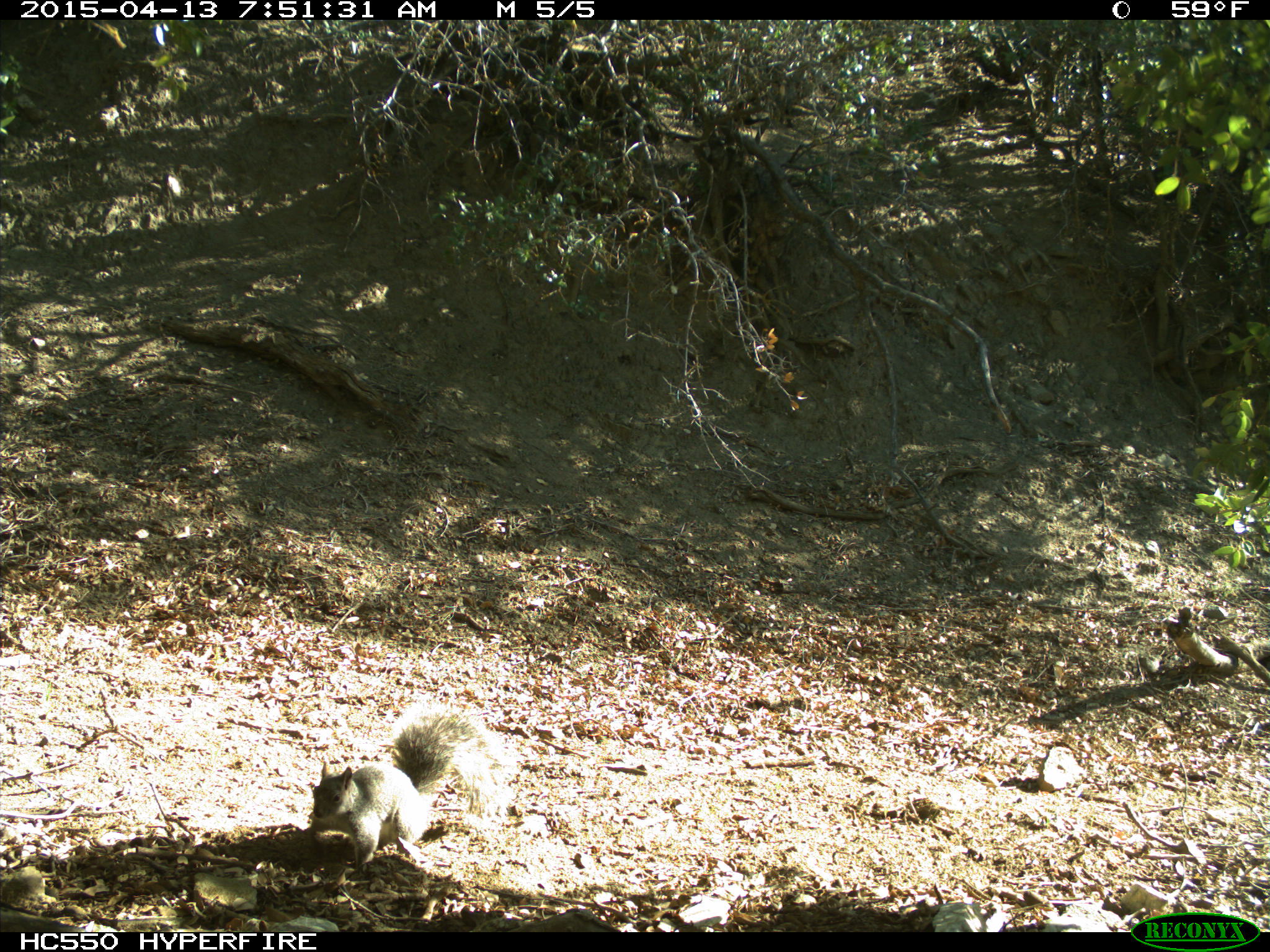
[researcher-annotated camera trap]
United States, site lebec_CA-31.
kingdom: Animalia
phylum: Chordata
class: Mammalia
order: Rodentia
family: Sciuridae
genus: Sciurus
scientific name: Sciurus carolinensis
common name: eastern gray squirrel